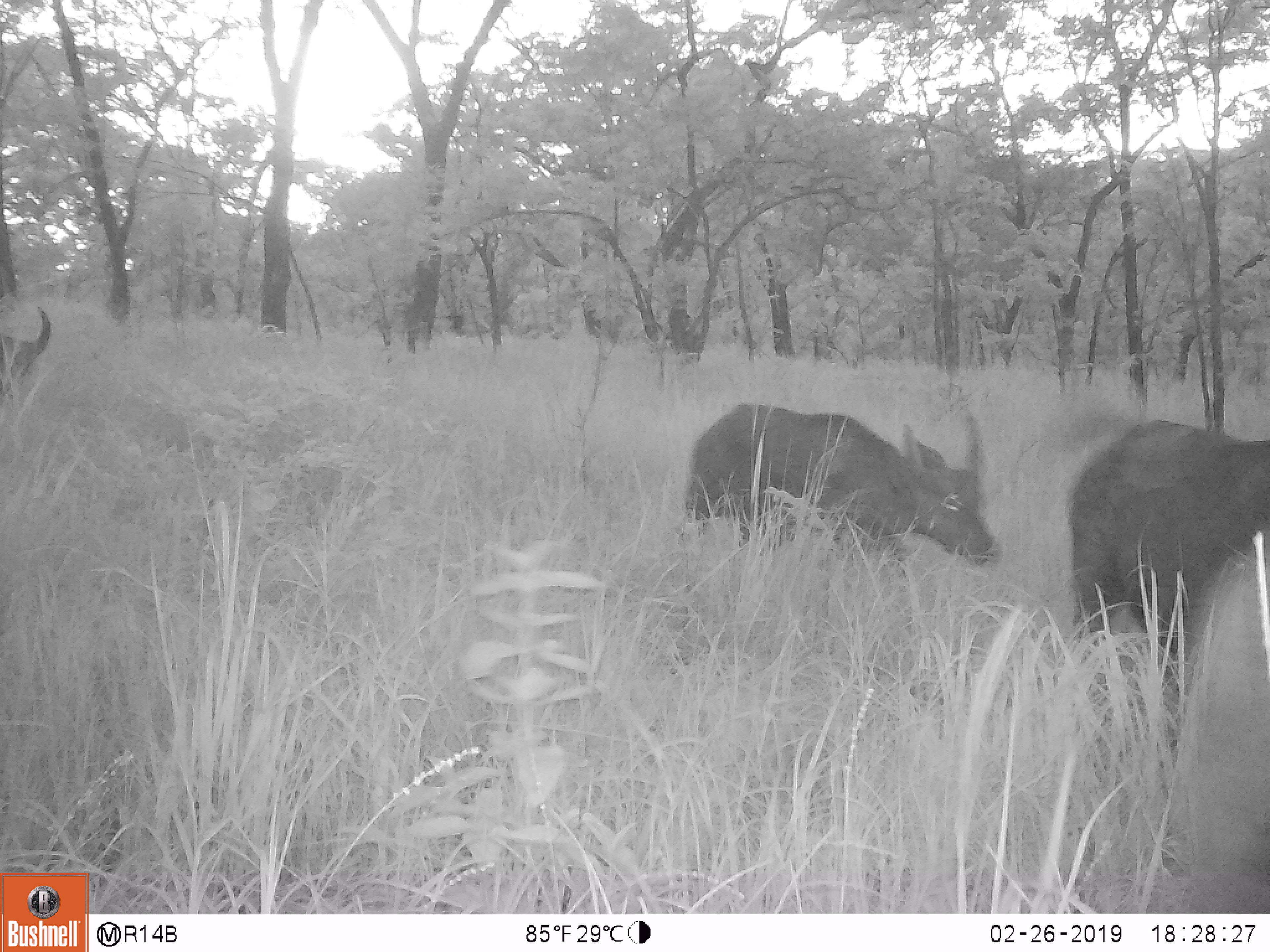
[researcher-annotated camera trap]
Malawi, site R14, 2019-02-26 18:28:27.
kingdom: Animalia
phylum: Chordata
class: Mammalia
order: Artiodactyla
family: Bovidae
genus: Syncerus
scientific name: Syncerus caffer caffer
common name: cape buffalo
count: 3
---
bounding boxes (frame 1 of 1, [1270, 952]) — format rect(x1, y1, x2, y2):
cape buffalo: rect(674, 385, 1010, 596); rect(1056, 409, 1270, 673); rect(0, 300, 56, 411)